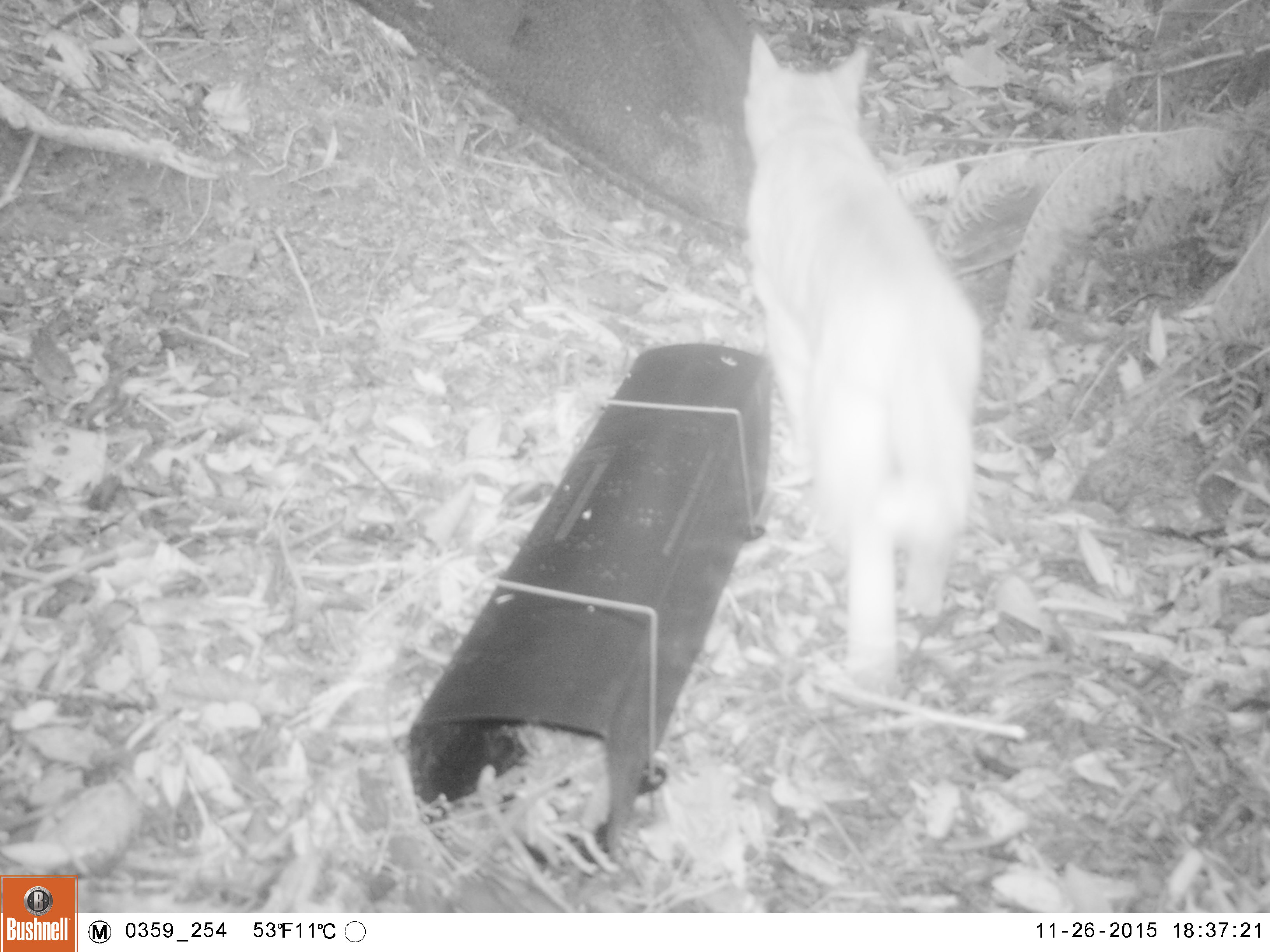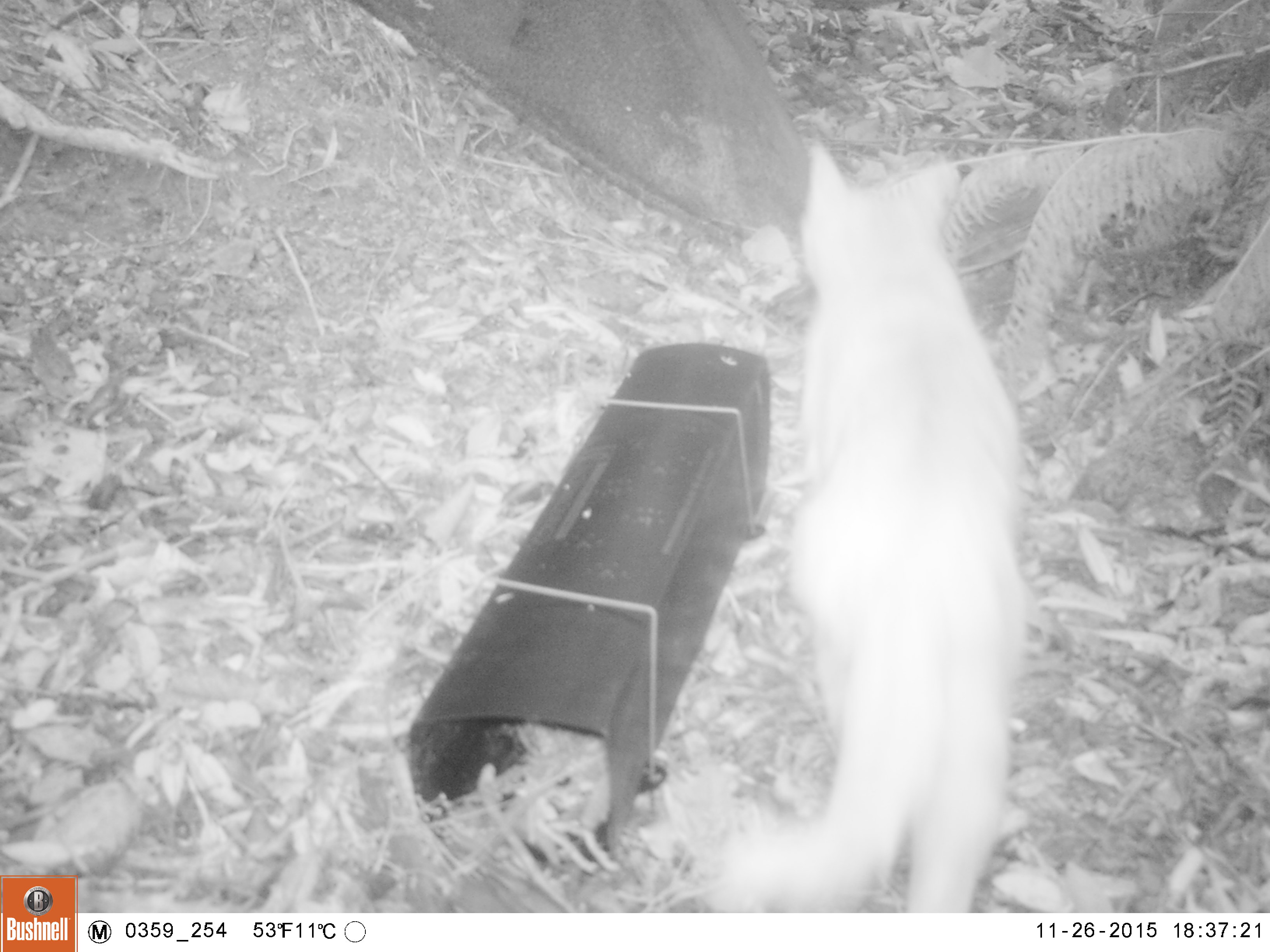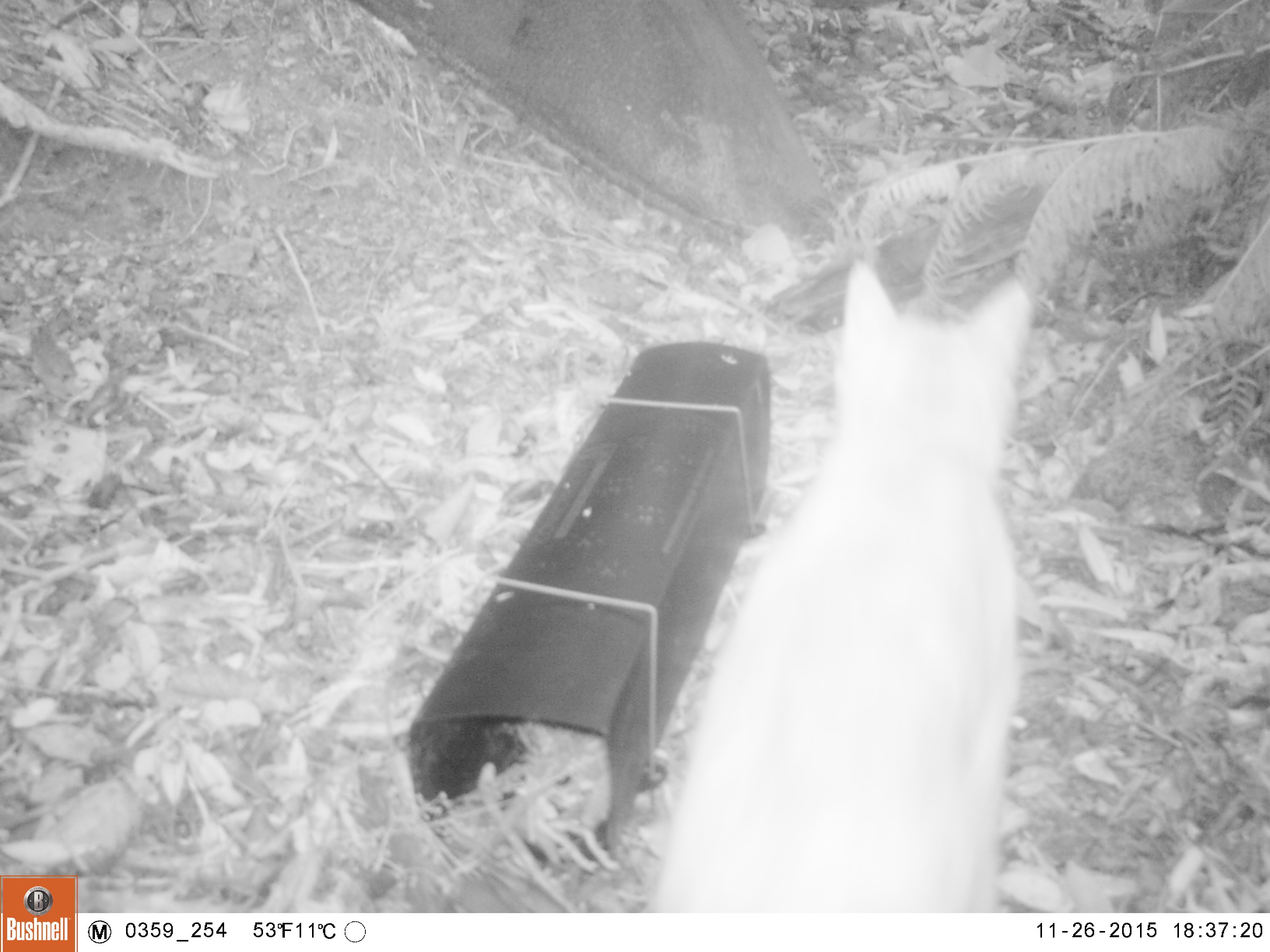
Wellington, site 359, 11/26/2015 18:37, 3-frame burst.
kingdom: Animalia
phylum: Chordata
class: Mammalia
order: Carnivora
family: Felidae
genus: Felis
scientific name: Felis catus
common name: cat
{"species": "cat (Felis catus)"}